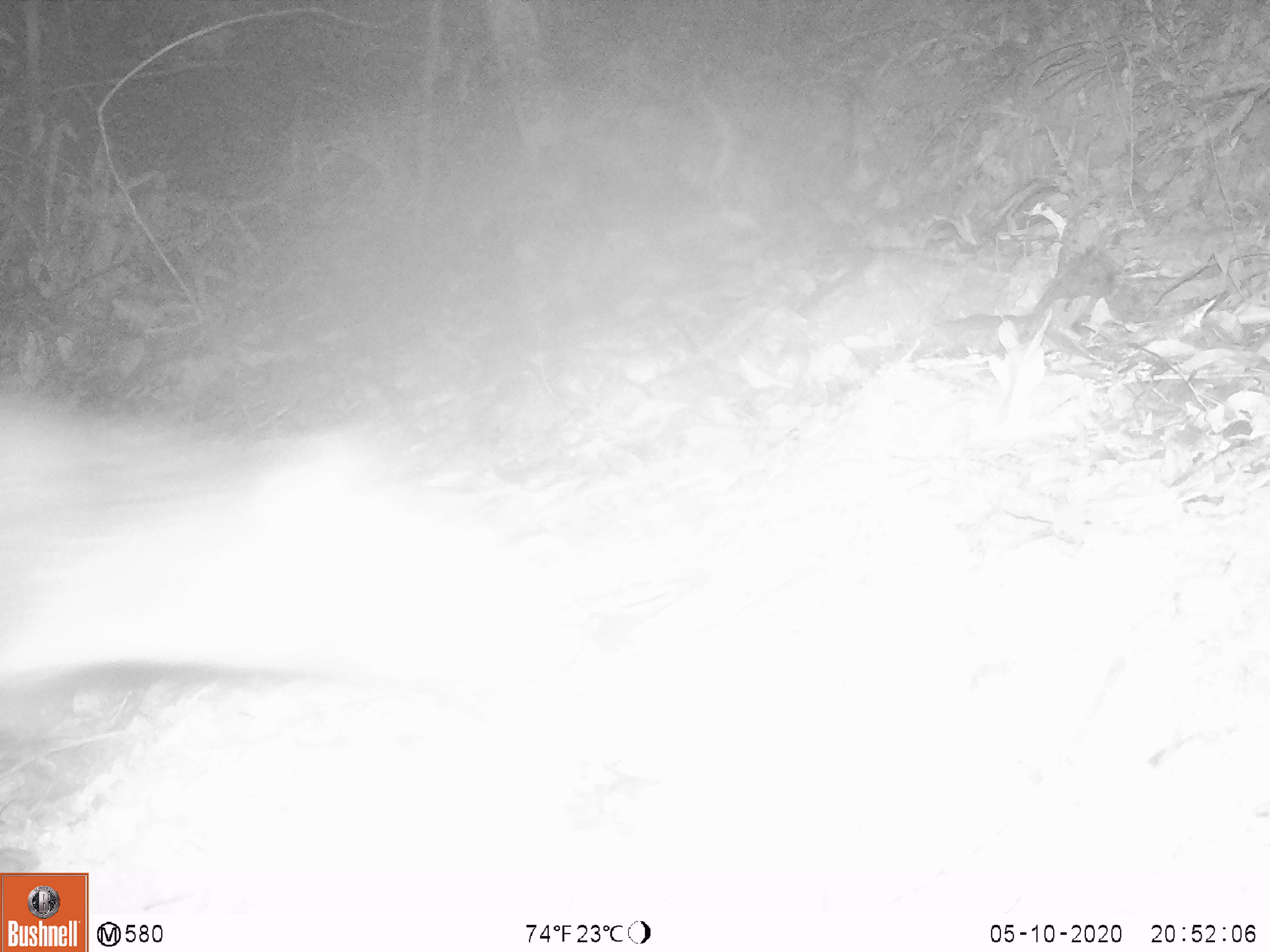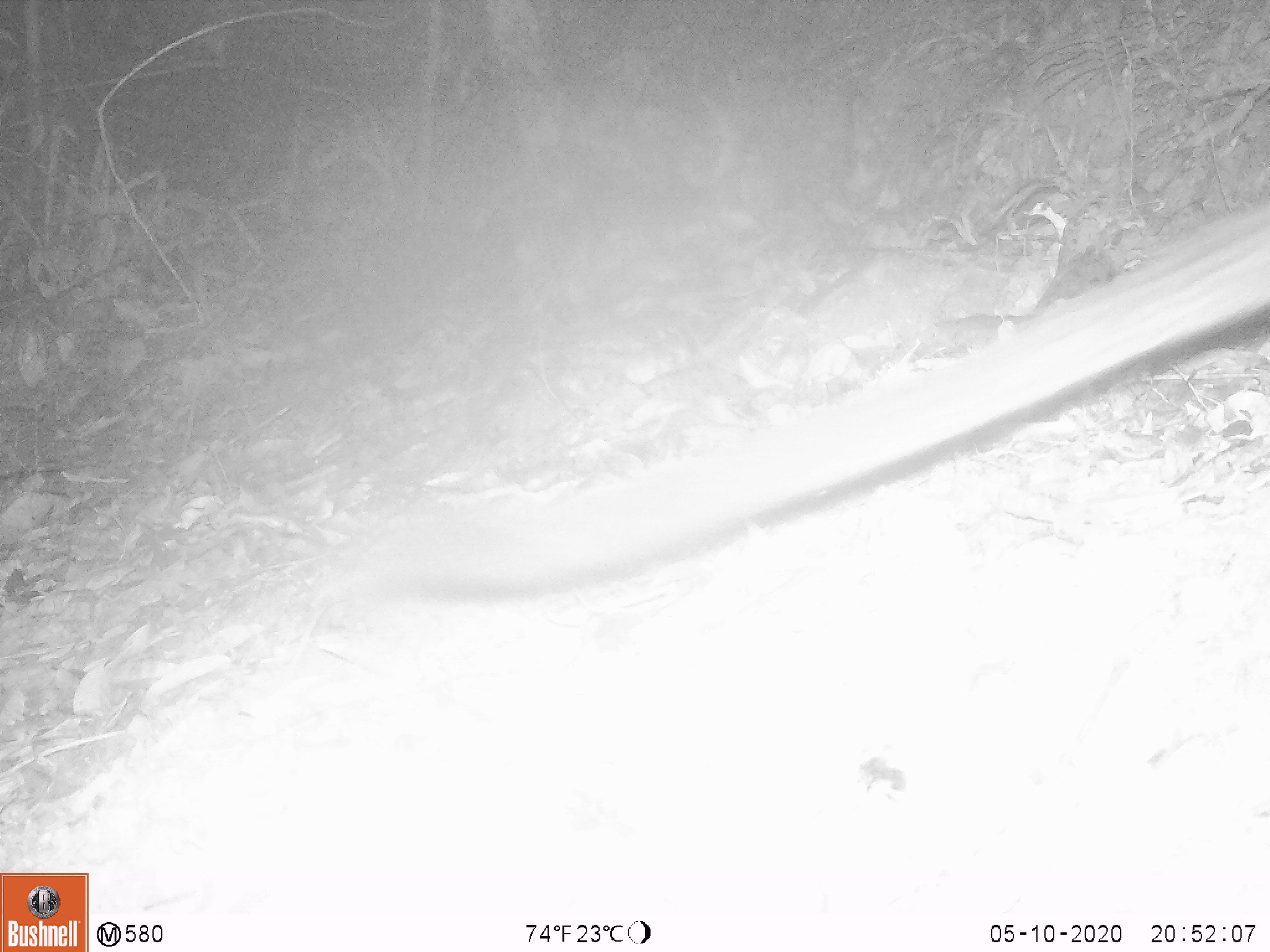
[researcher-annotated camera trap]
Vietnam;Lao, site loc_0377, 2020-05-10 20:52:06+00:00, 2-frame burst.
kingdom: Animalia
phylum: Chordata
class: Mammalia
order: Carnivora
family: Viverridae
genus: Paradoxurus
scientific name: Paradoxurus hermaphroditus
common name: common palm civet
Common palm civet (Paradoxurus hermaphroditus). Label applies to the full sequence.